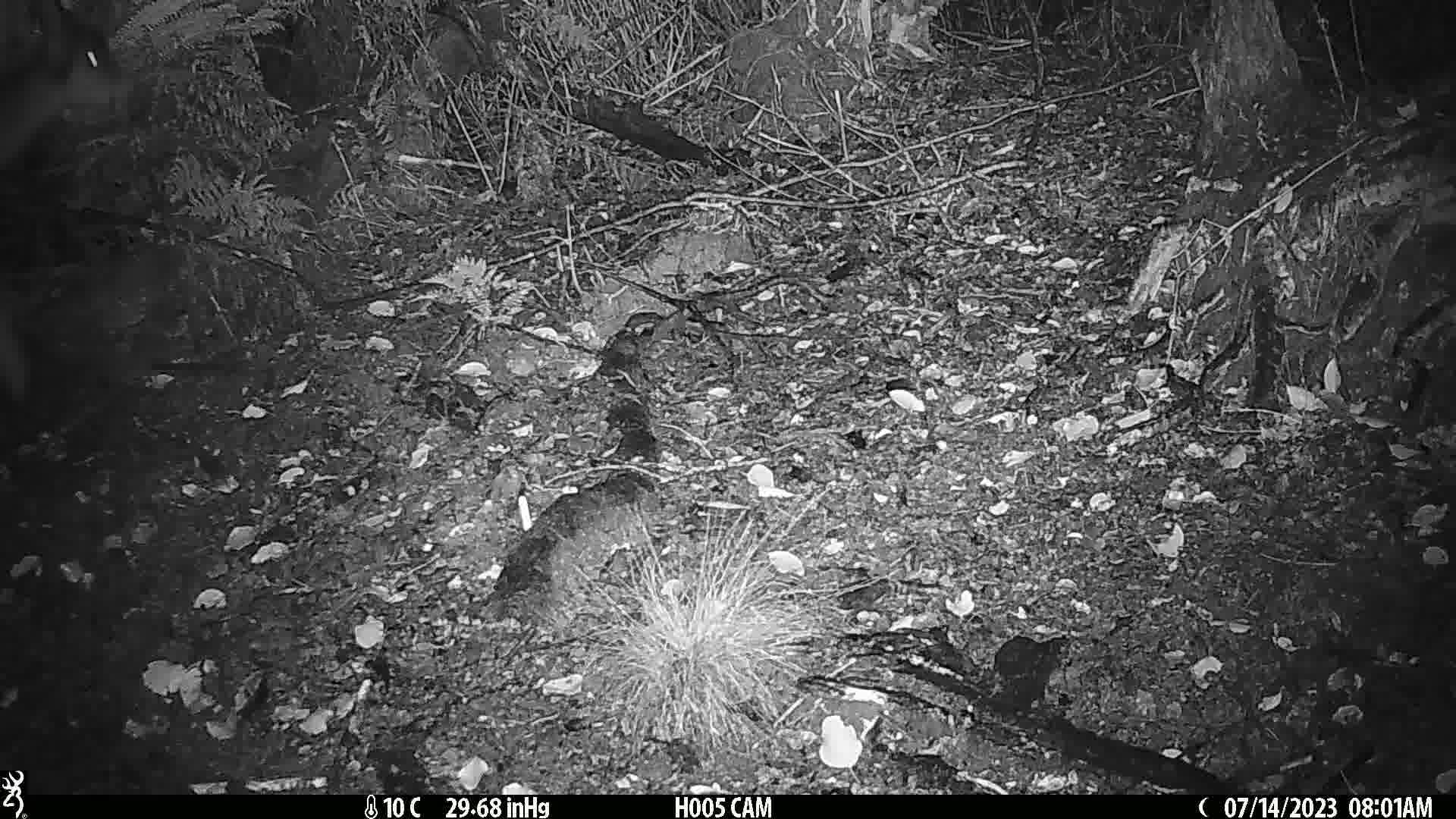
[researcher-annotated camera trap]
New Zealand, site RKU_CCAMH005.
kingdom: Animalia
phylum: Chordata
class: Mammalia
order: Artiodactyla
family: Cervidae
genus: Odocoileus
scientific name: Odocoileus virginianus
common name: white-tailed deer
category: white tailed deer